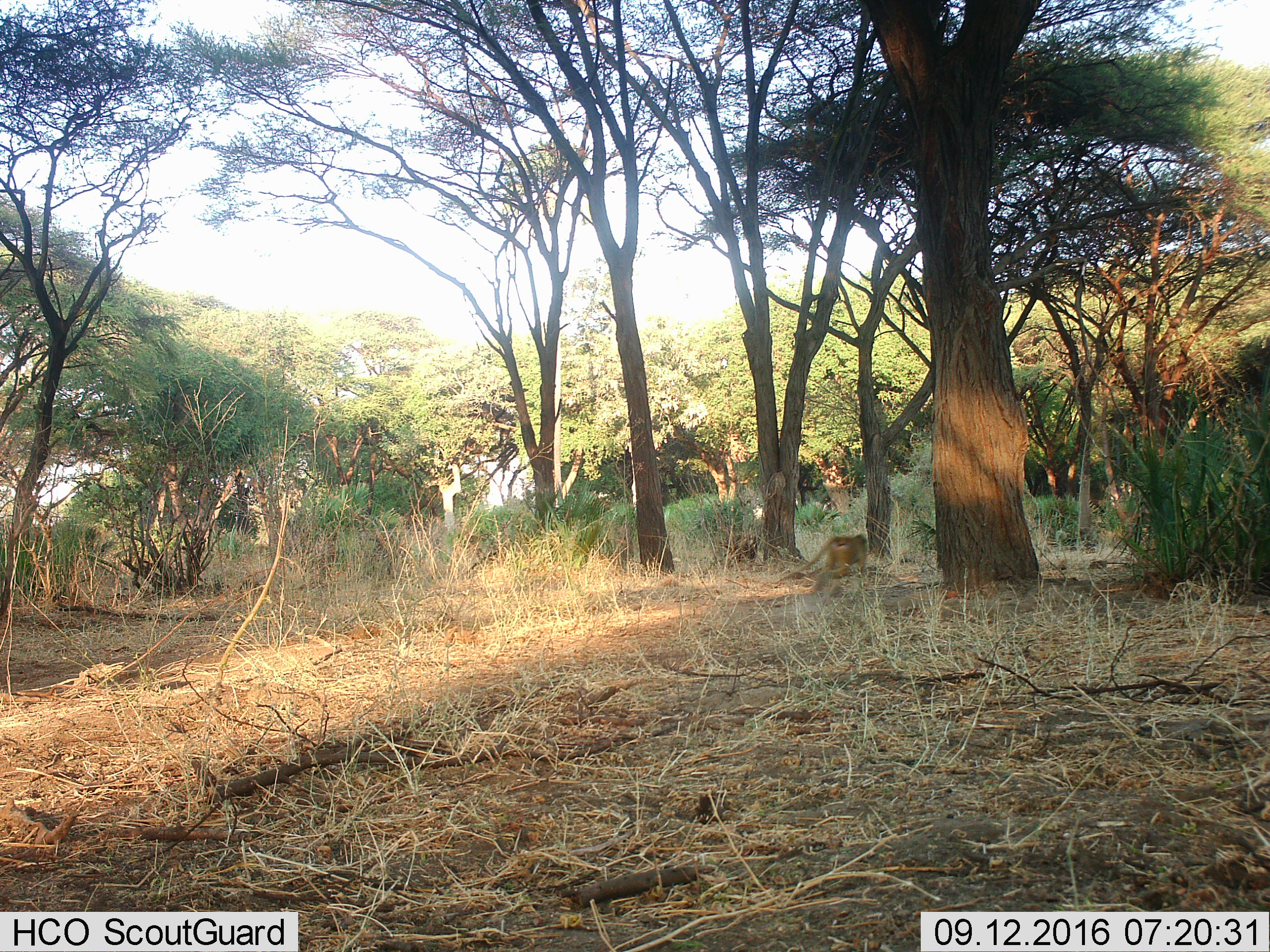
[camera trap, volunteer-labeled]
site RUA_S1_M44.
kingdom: Animalia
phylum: Chordata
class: Mammalia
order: Primates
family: Cercopithecidae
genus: Papio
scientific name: Papio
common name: baboon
Baboon (Papio), count 1. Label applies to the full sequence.